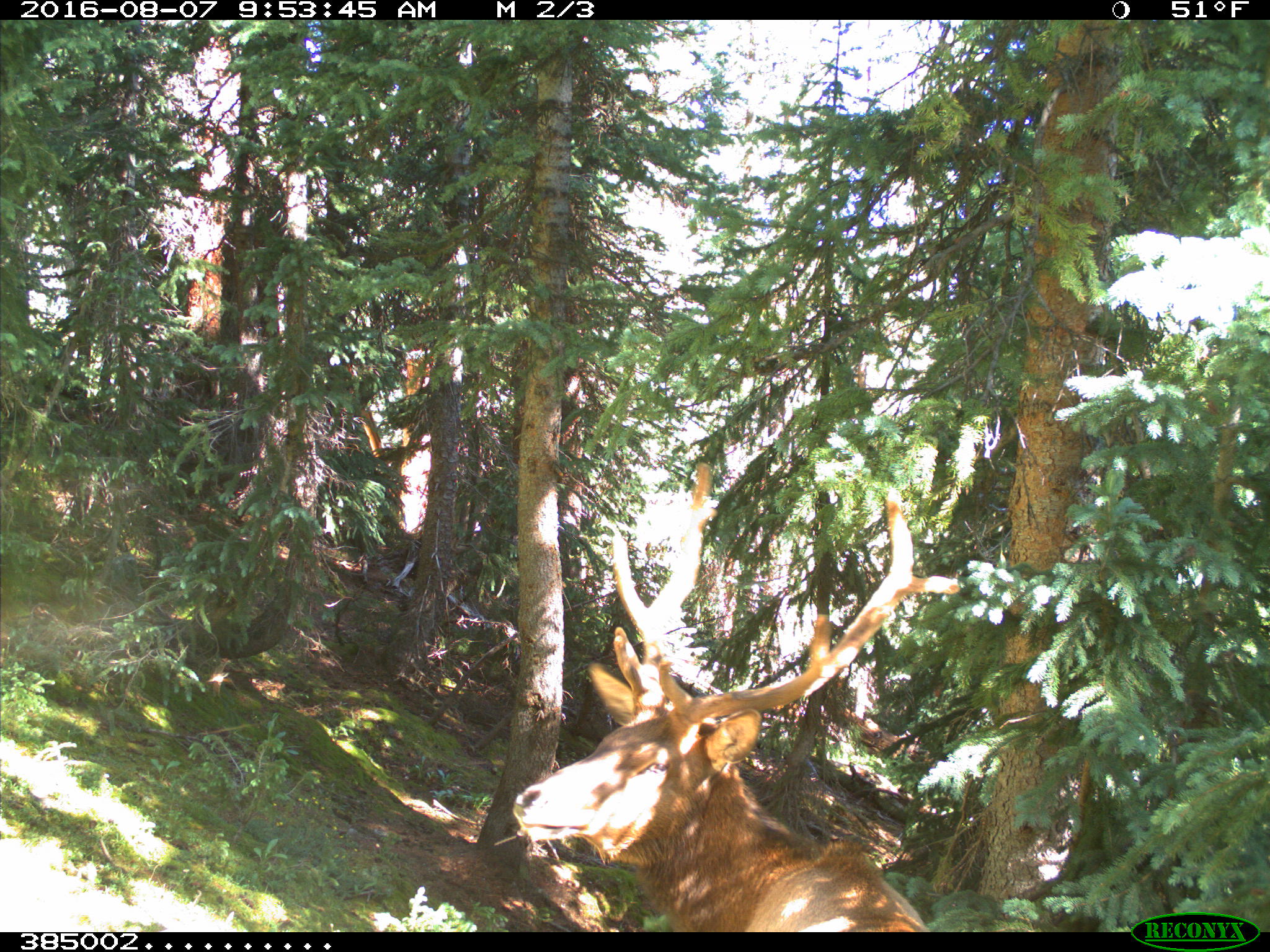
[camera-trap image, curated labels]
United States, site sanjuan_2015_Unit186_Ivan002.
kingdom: Animalia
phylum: Chordata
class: Mammalia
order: Artiodactyla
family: Cervidae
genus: Cervus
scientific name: Cervus elaphus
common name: red deer